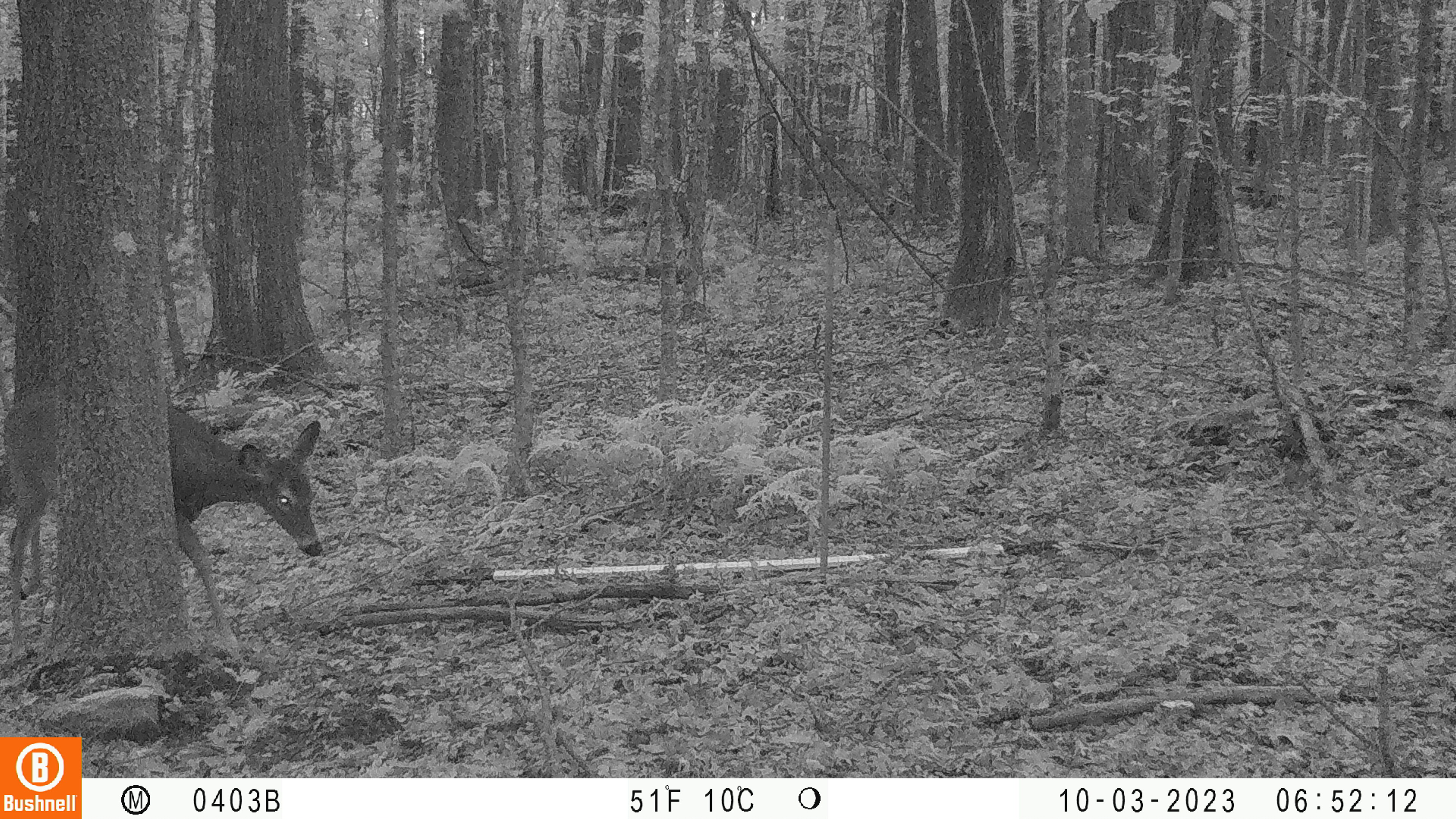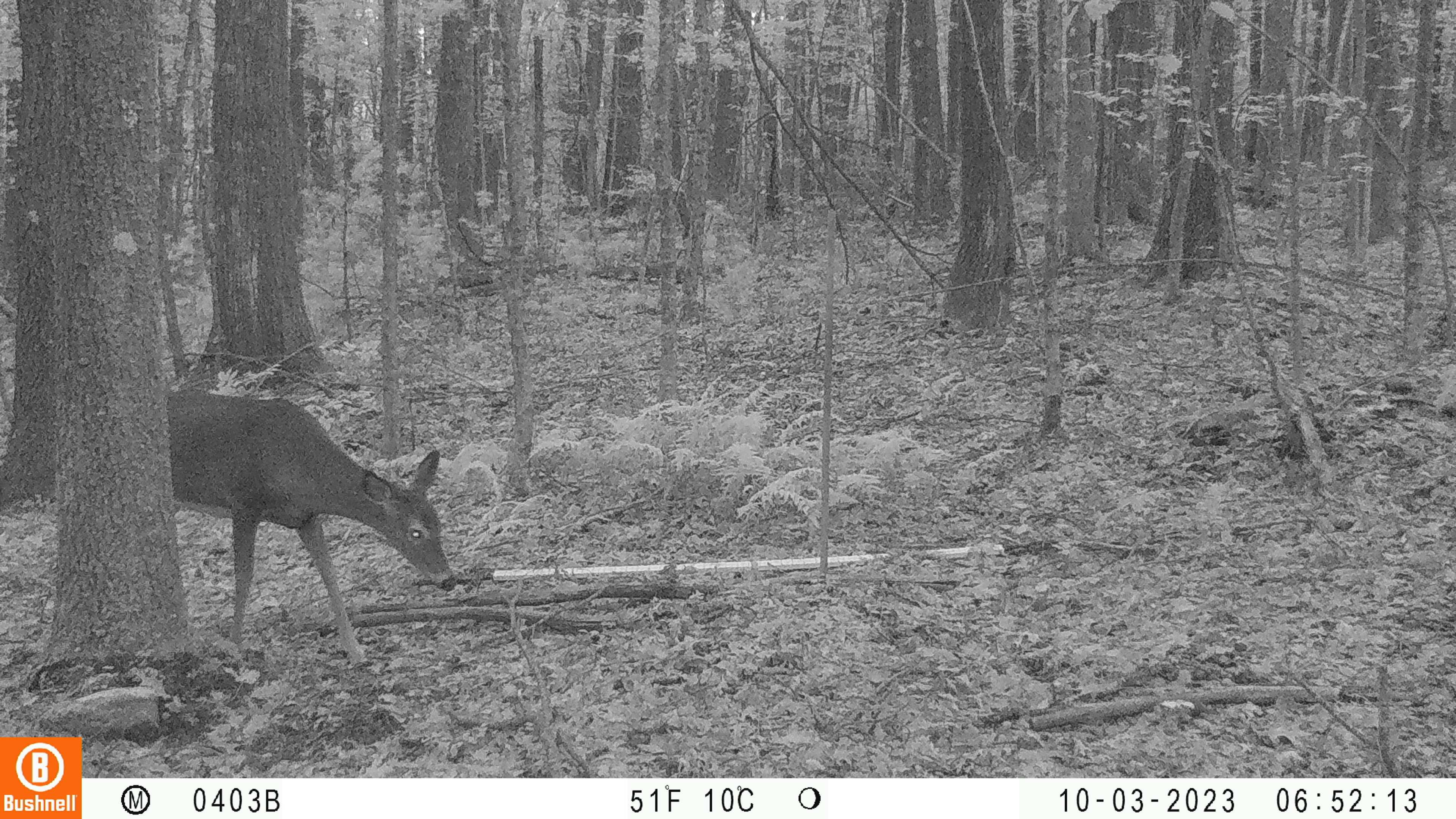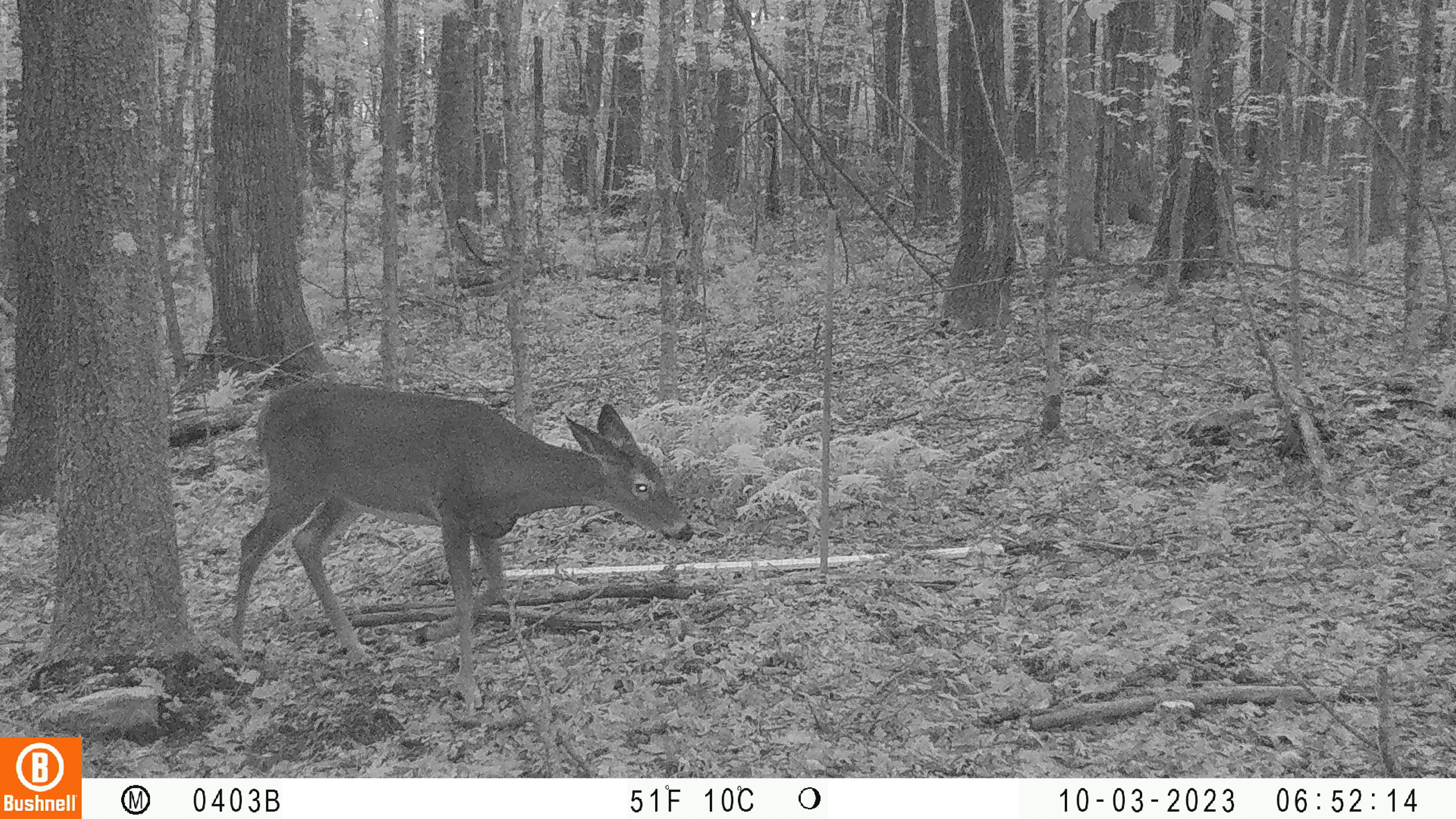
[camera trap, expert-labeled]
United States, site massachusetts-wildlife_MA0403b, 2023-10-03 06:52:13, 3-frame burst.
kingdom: Animalia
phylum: Chordata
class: Mammalia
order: Artiodactyla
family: Cervidae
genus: Odocoileus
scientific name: Odocoileus virginianus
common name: white-tailed deer